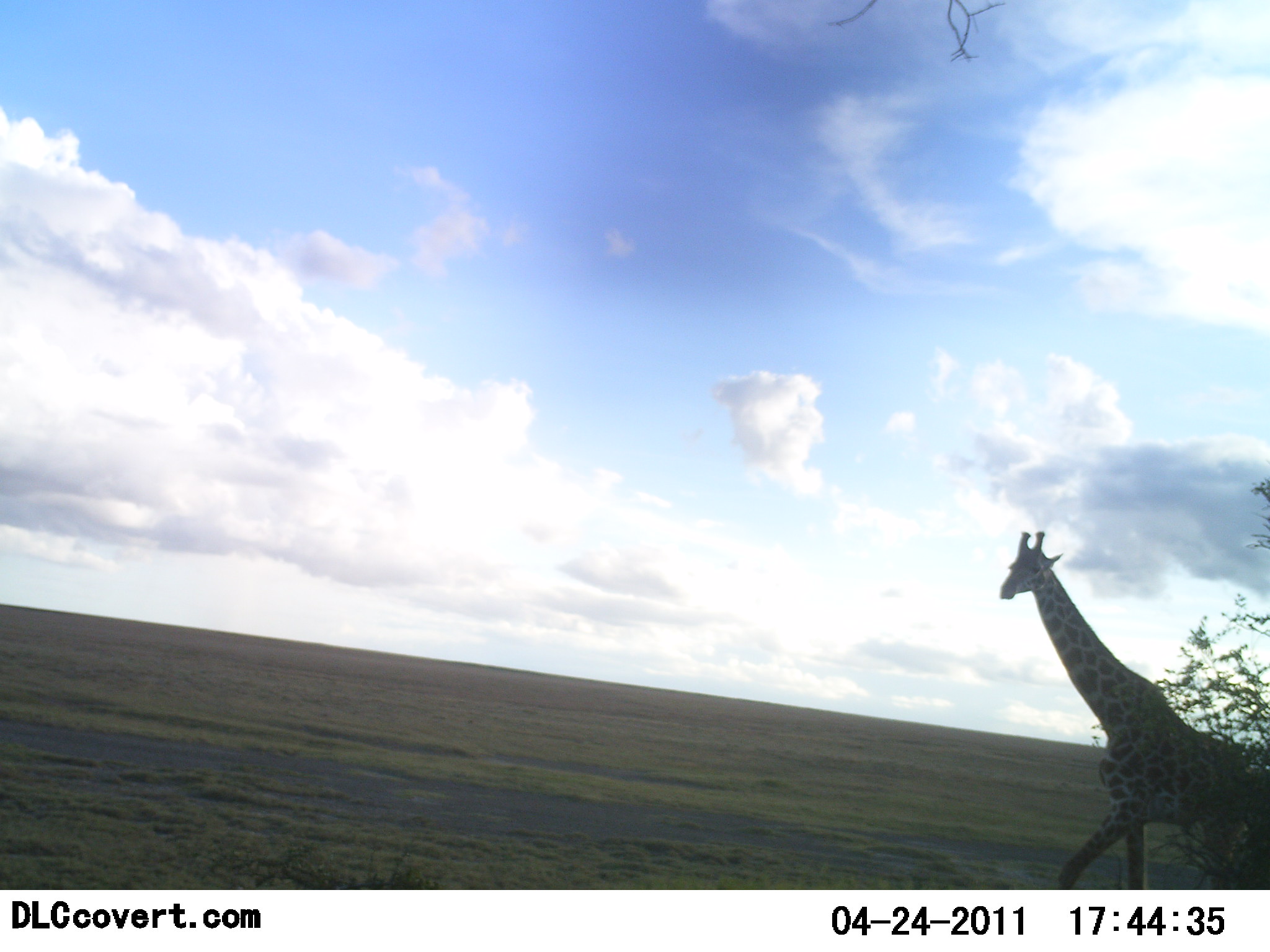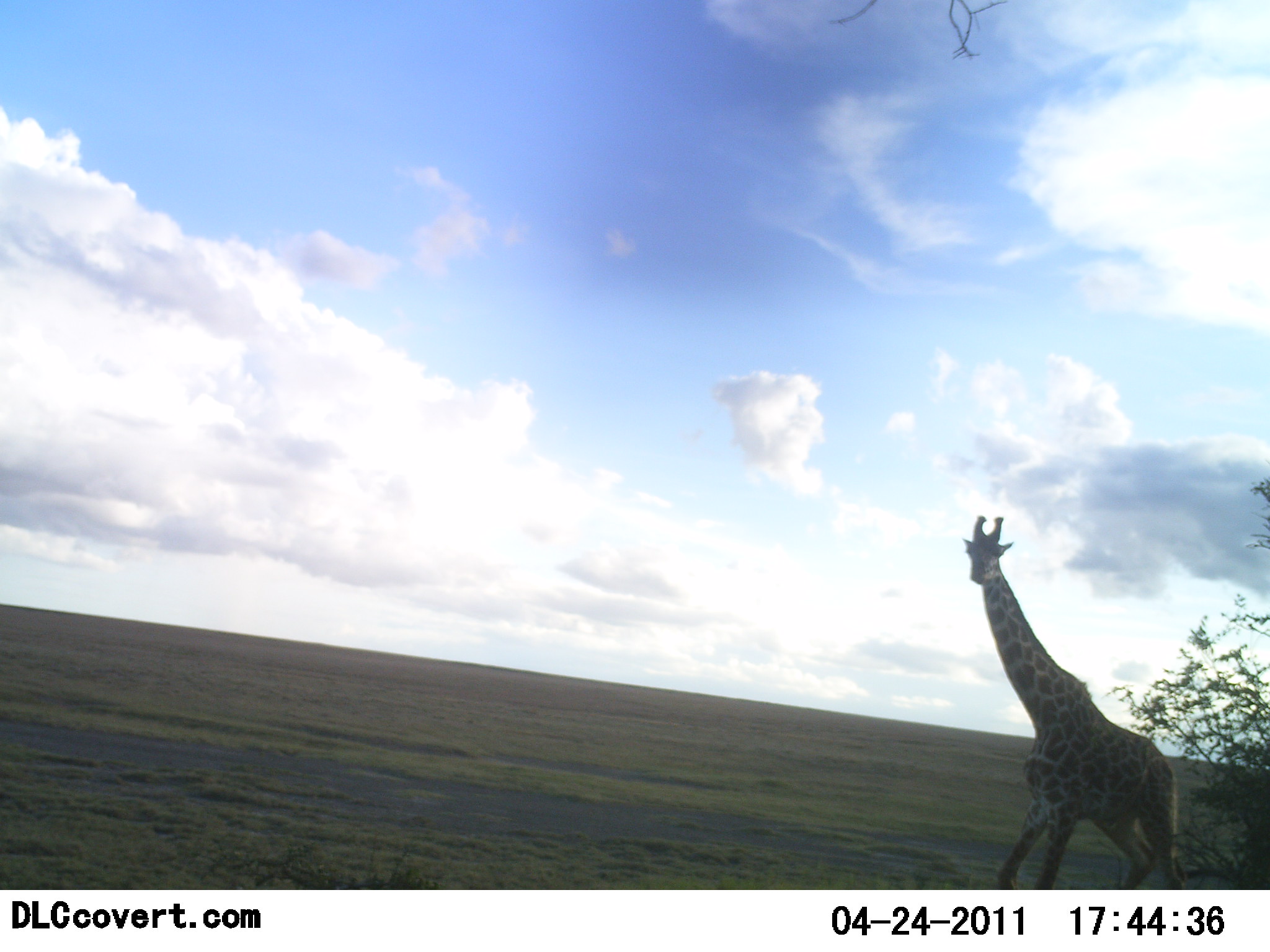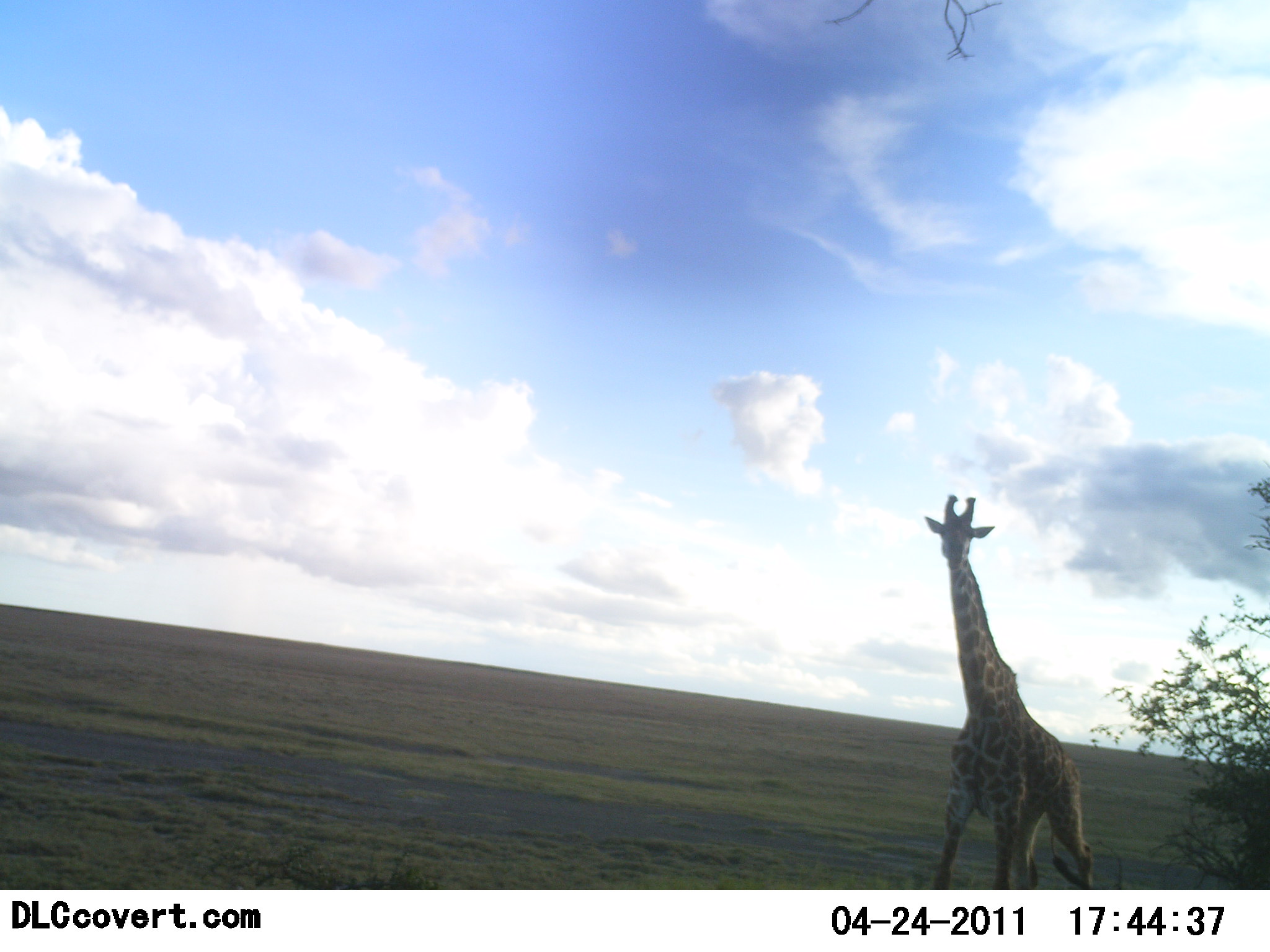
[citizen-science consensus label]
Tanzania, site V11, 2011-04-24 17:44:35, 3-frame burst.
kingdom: Animalia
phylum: Chordata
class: Mammalia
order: Artiodactyla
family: Giraffidae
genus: Giraffa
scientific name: Giraffa camelopardalis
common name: giraffe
Giraffe (Giraffa camelopardalis), count 1. Behavior (volunteer vote fractions): standing 30%, resting 0%, moving 80%, interacting 0%. Young present (vote fraction): 0%. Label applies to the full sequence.